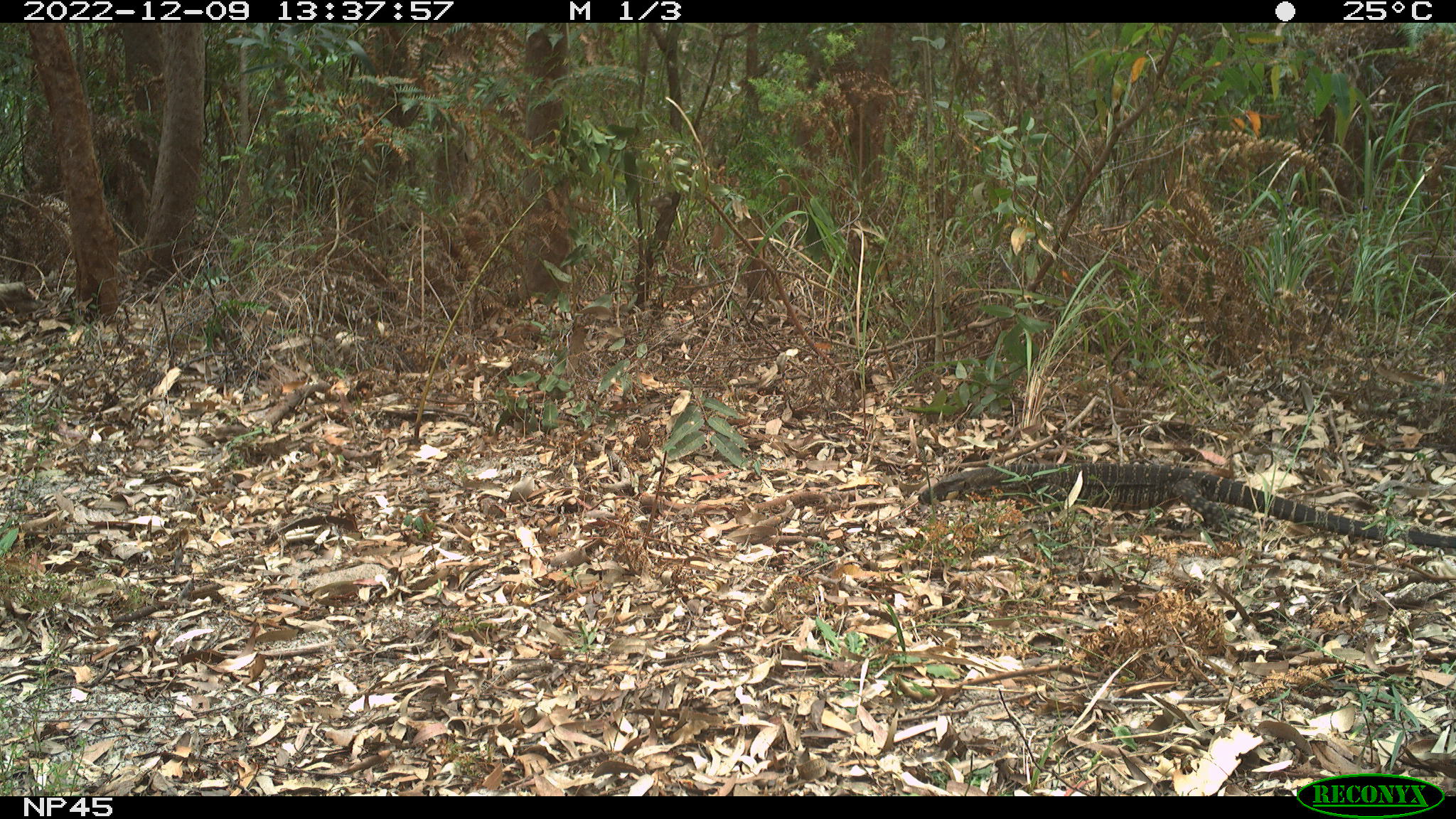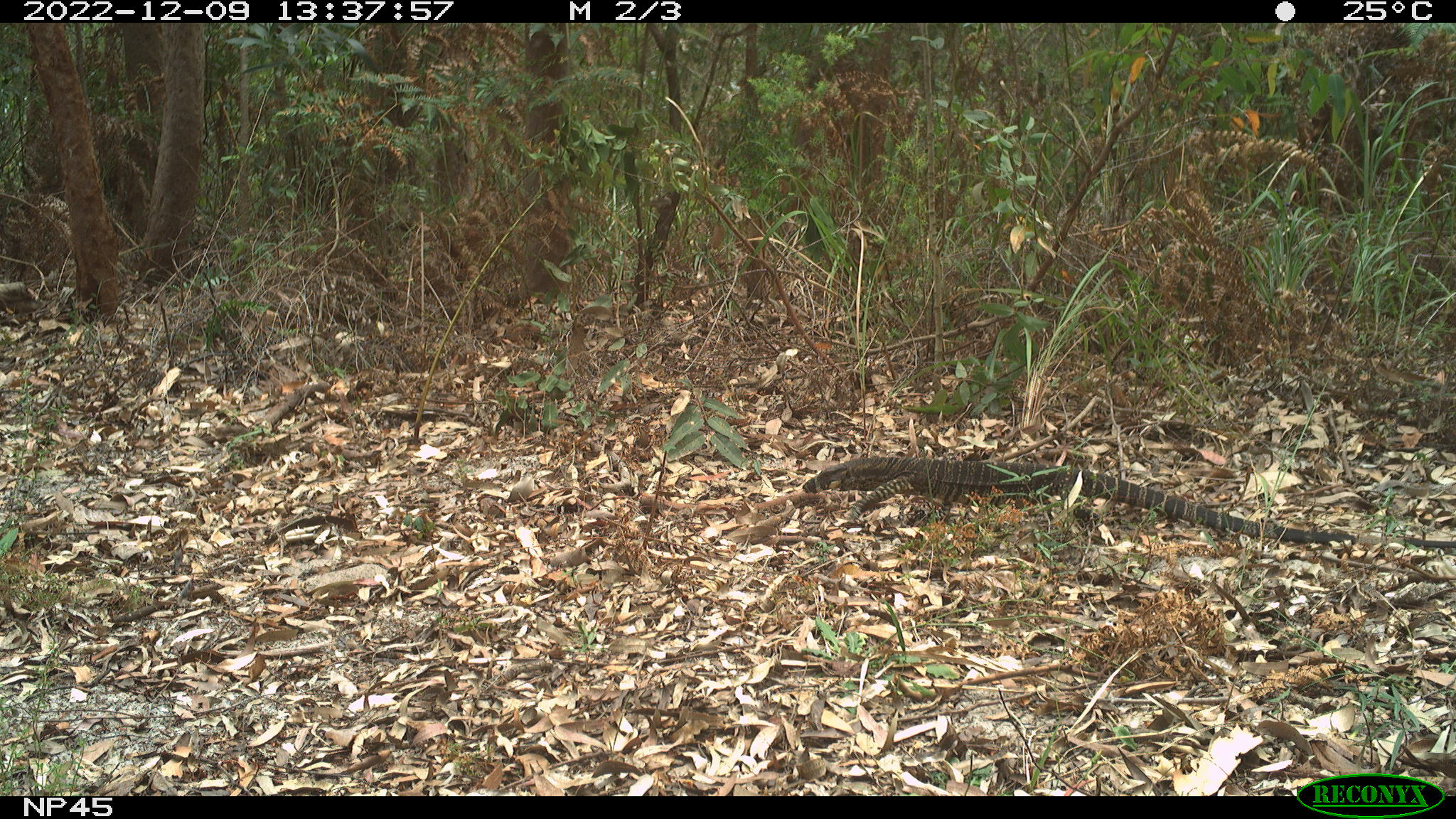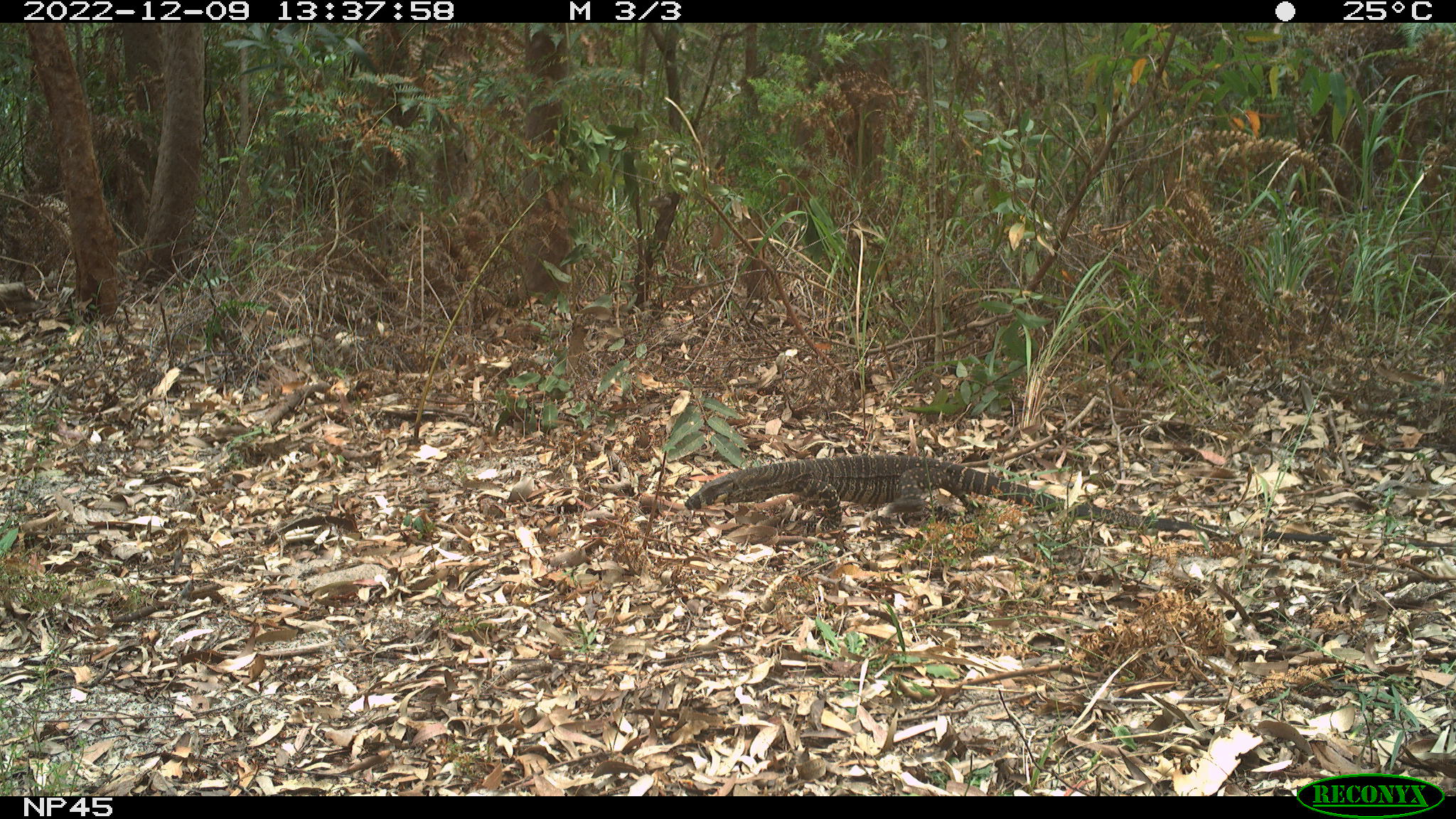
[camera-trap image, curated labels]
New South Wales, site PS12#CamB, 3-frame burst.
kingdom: Animalia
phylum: Chordata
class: Reptilia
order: Squamata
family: Varanidae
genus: Varanus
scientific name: Varanus varius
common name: lace monitor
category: goanna